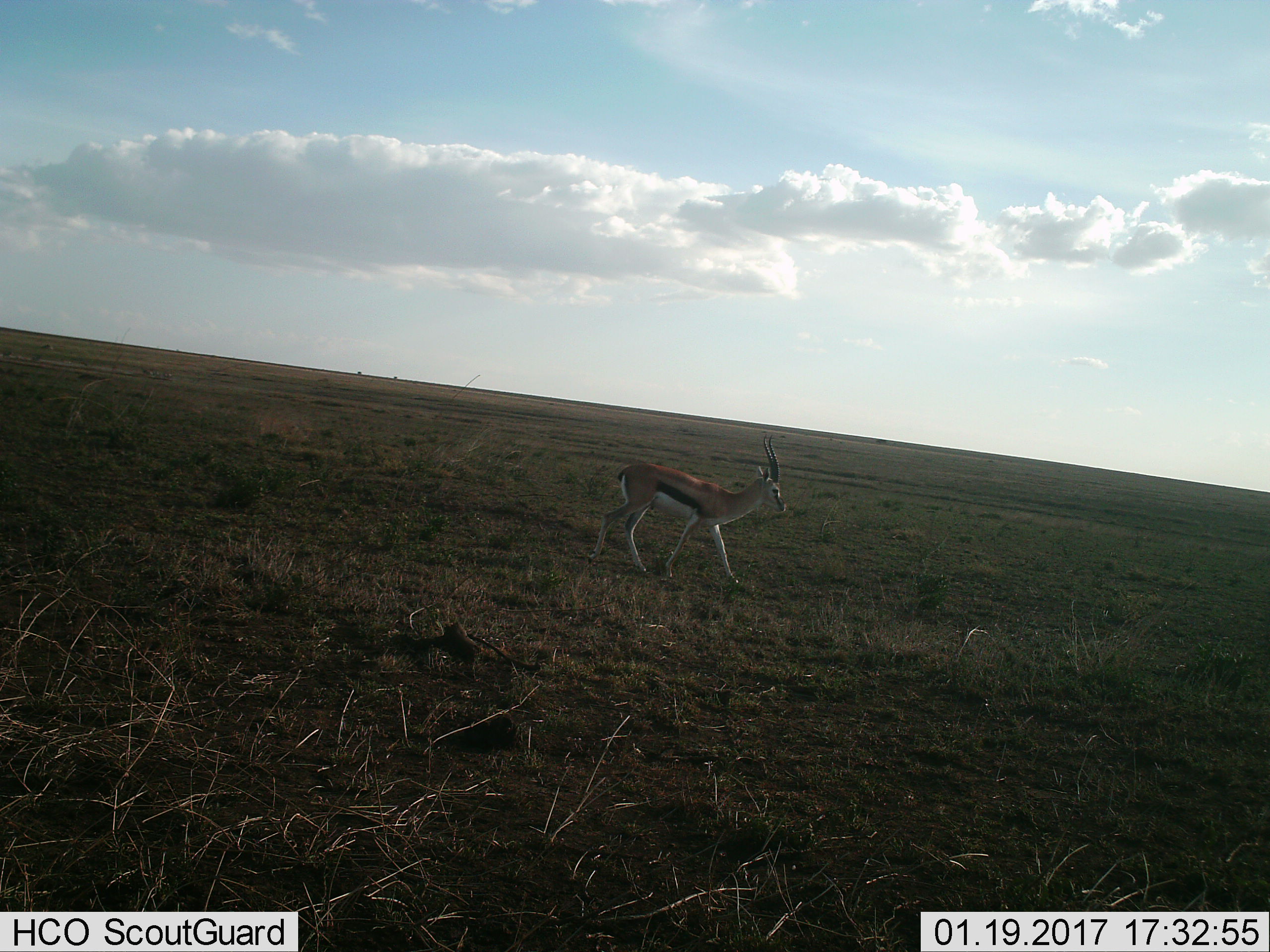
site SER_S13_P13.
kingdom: Animalia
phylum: Chordata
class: Mammalia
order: Artiodactyla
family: Bovidae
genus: Eudorcas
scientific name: Eudorcas thomsonii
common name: thomson's gazelle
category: gazellethomsons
Gazellethomsons (thomson's gazelle) (Eudorcas thomsonii), count 1. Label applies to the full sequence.